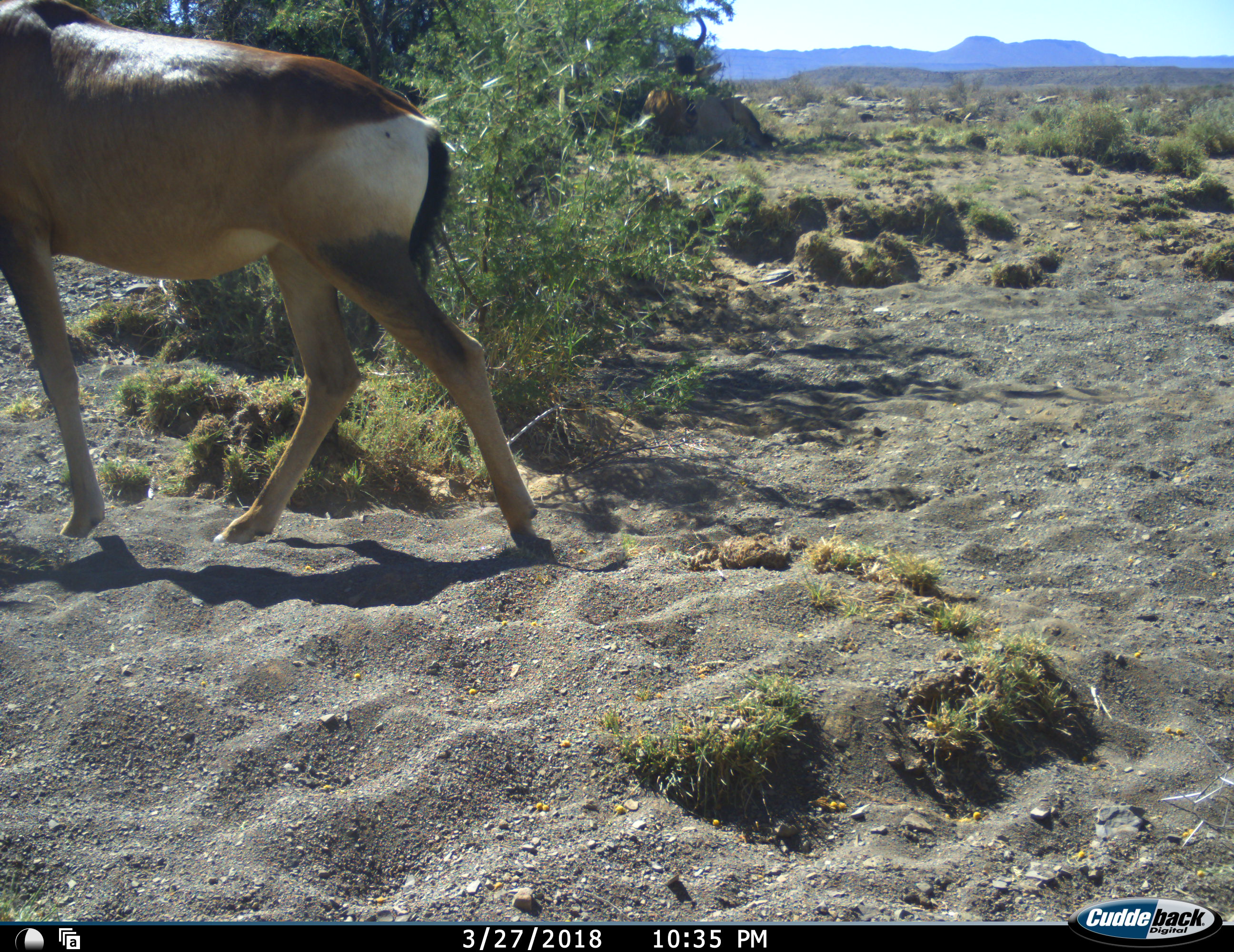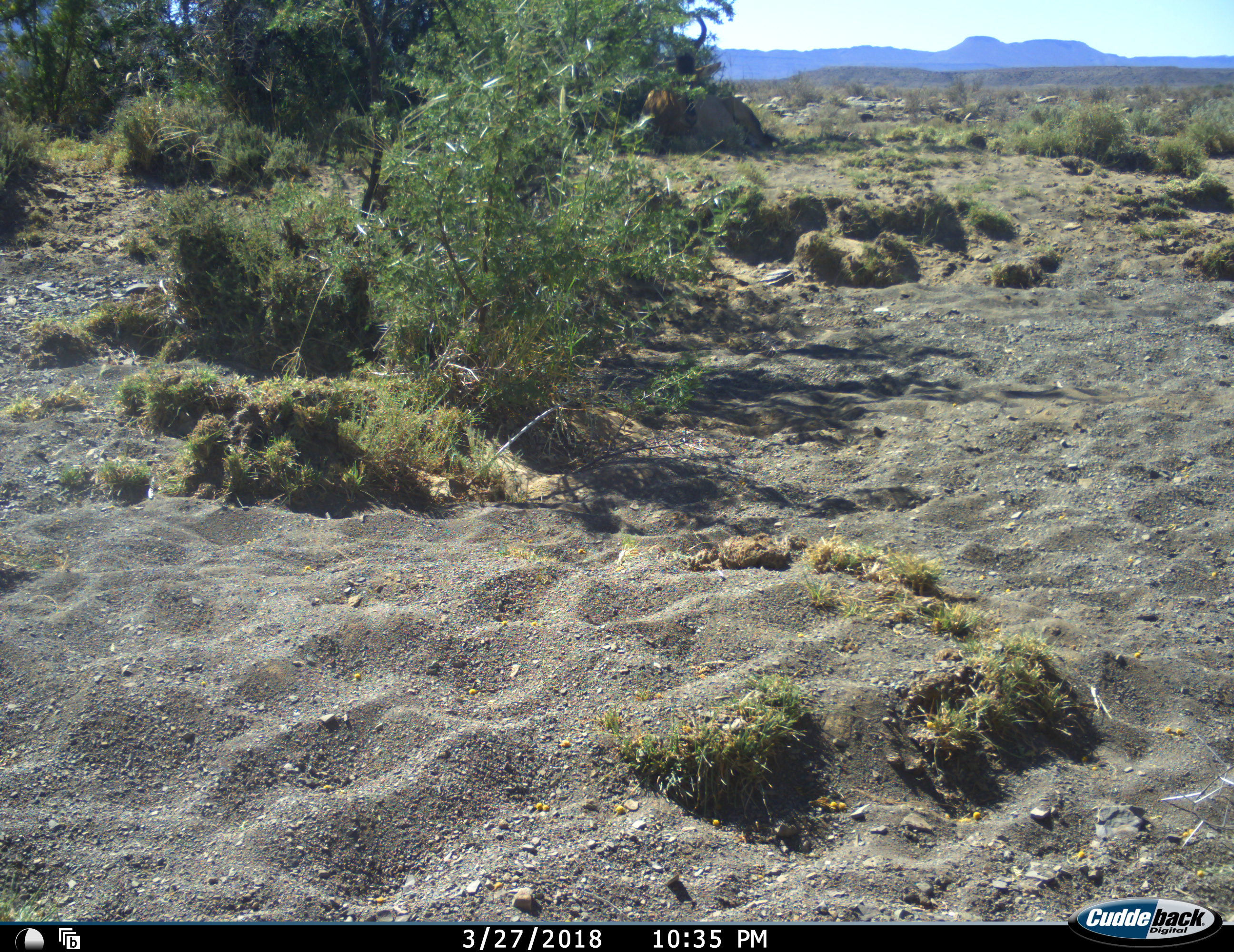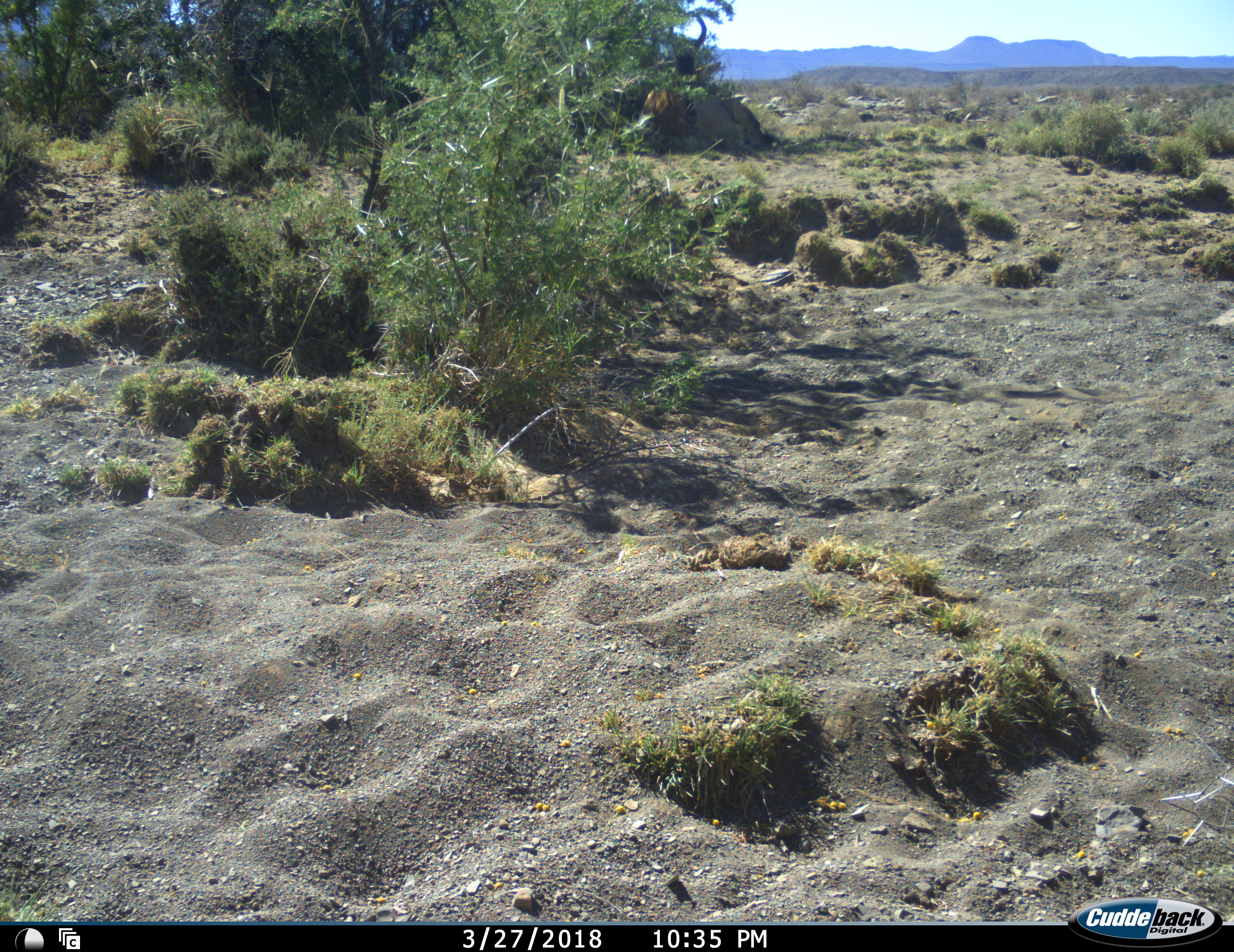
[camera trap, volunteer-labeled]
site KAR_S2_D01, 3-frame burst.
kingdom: Animalia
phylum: Chordata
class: Mammalia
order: Artiodactyla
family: Bovidae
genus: Alcelaphus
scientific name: Alcelaphus buselaphus caama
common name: red hartebeest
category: hartebeestred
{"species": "hartebeestred (red hartebeest) (Alcelaphus buselaphus caama)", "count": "1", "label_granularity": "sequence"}